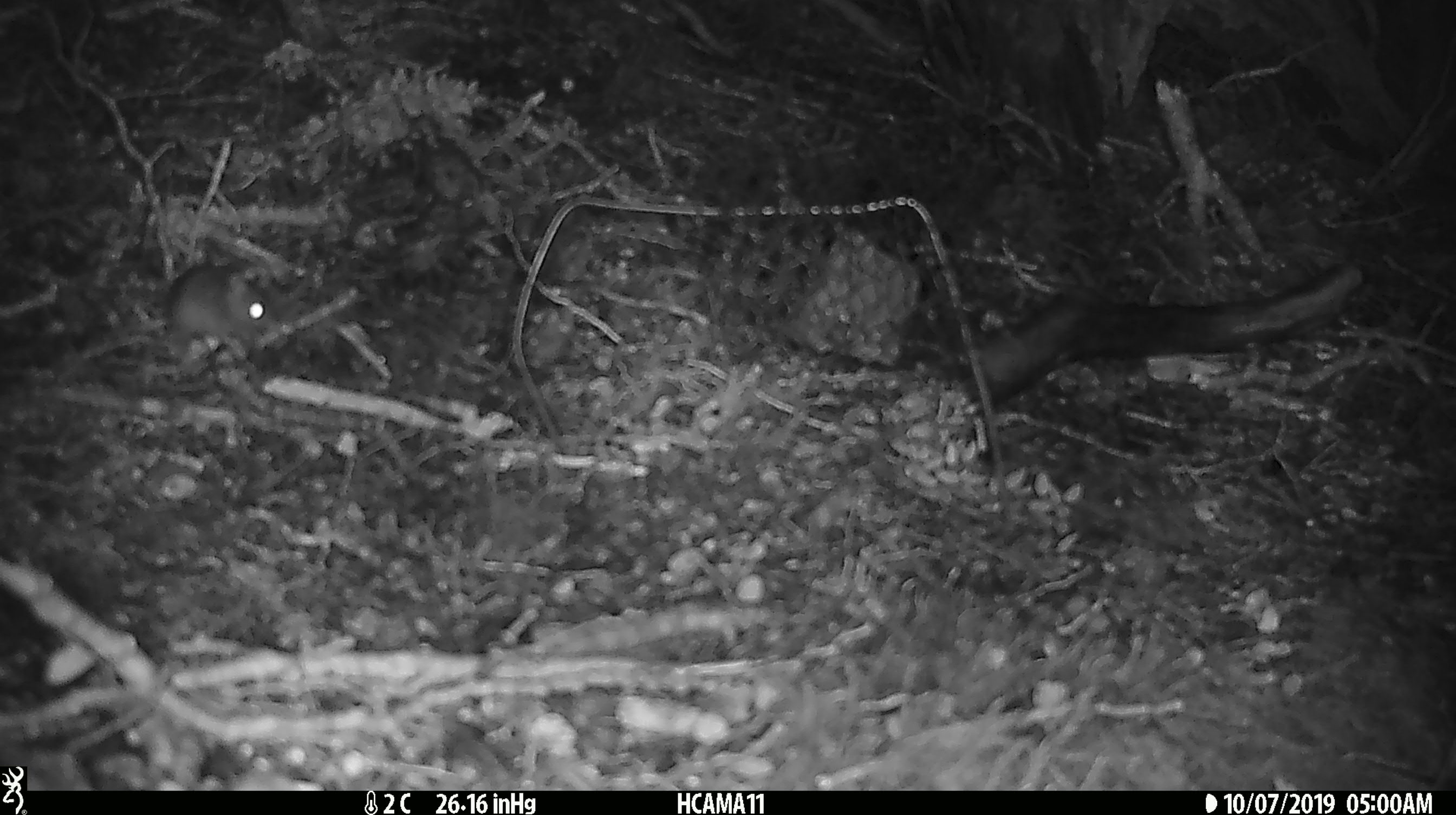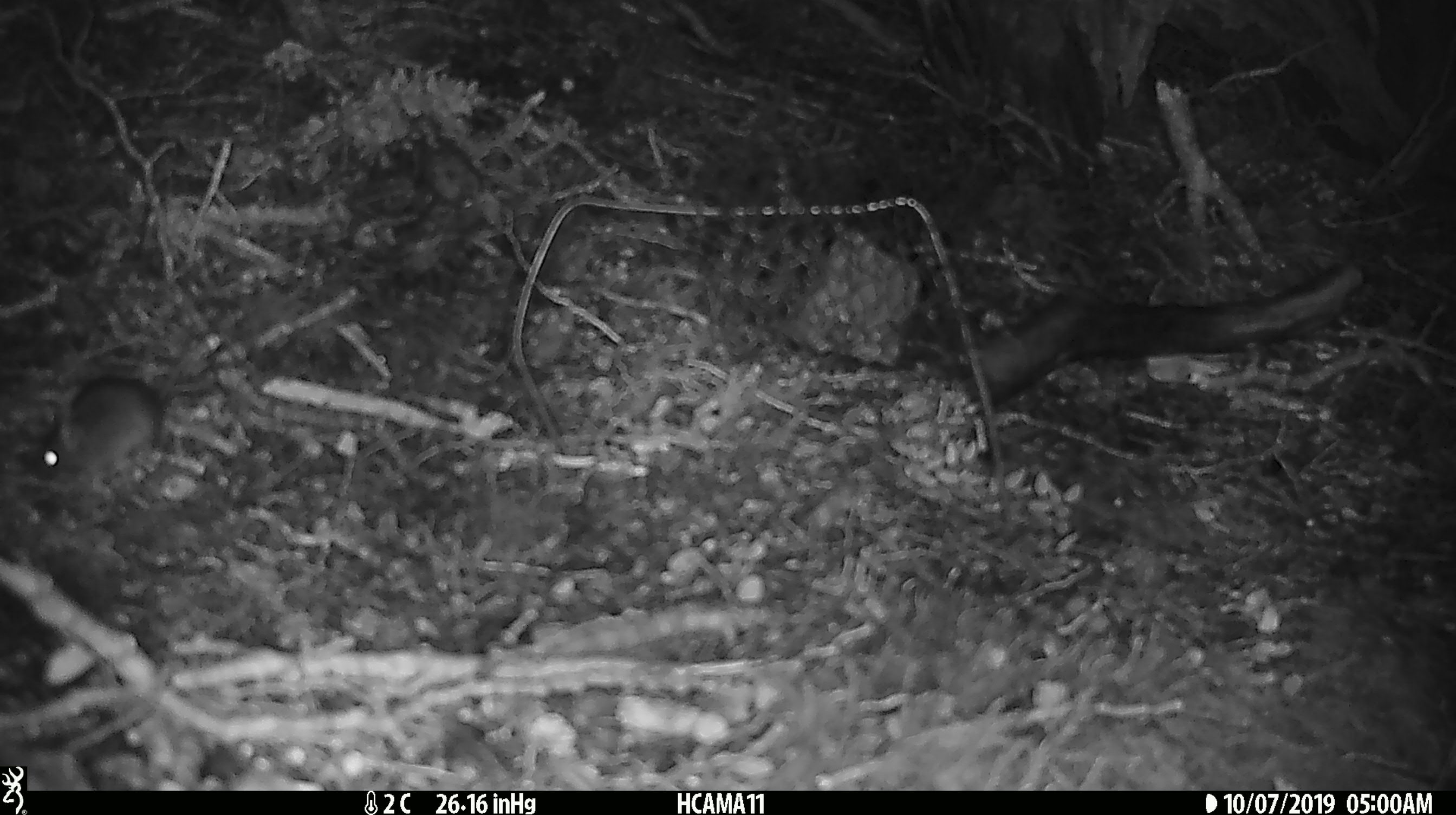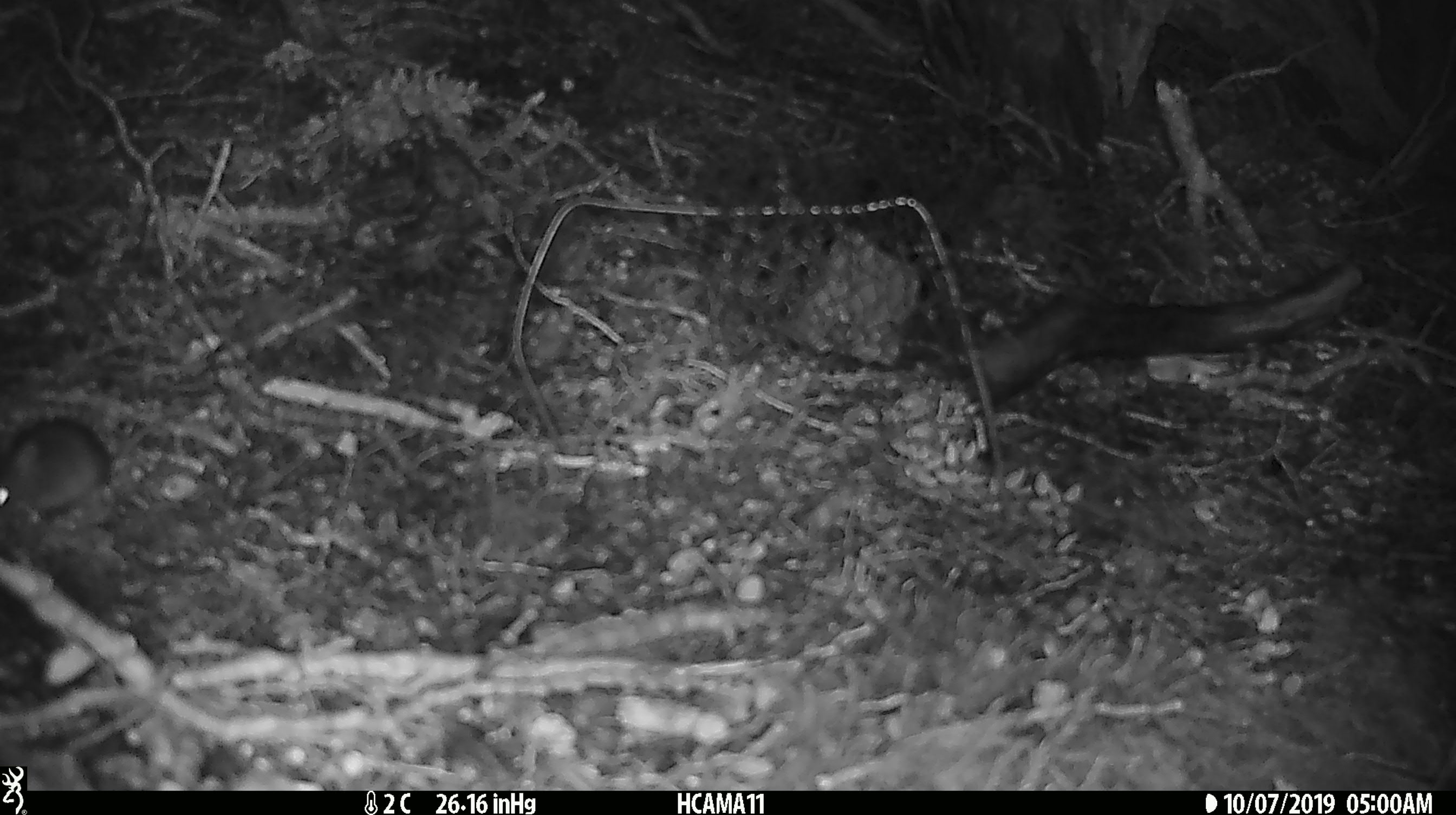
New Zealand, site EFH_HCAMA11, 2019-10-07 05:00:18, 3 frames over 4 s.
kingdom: Animalia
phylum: Chordata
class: Mammalia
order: Rodentia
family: Muridae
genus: Mus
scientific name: Mus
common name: mouse